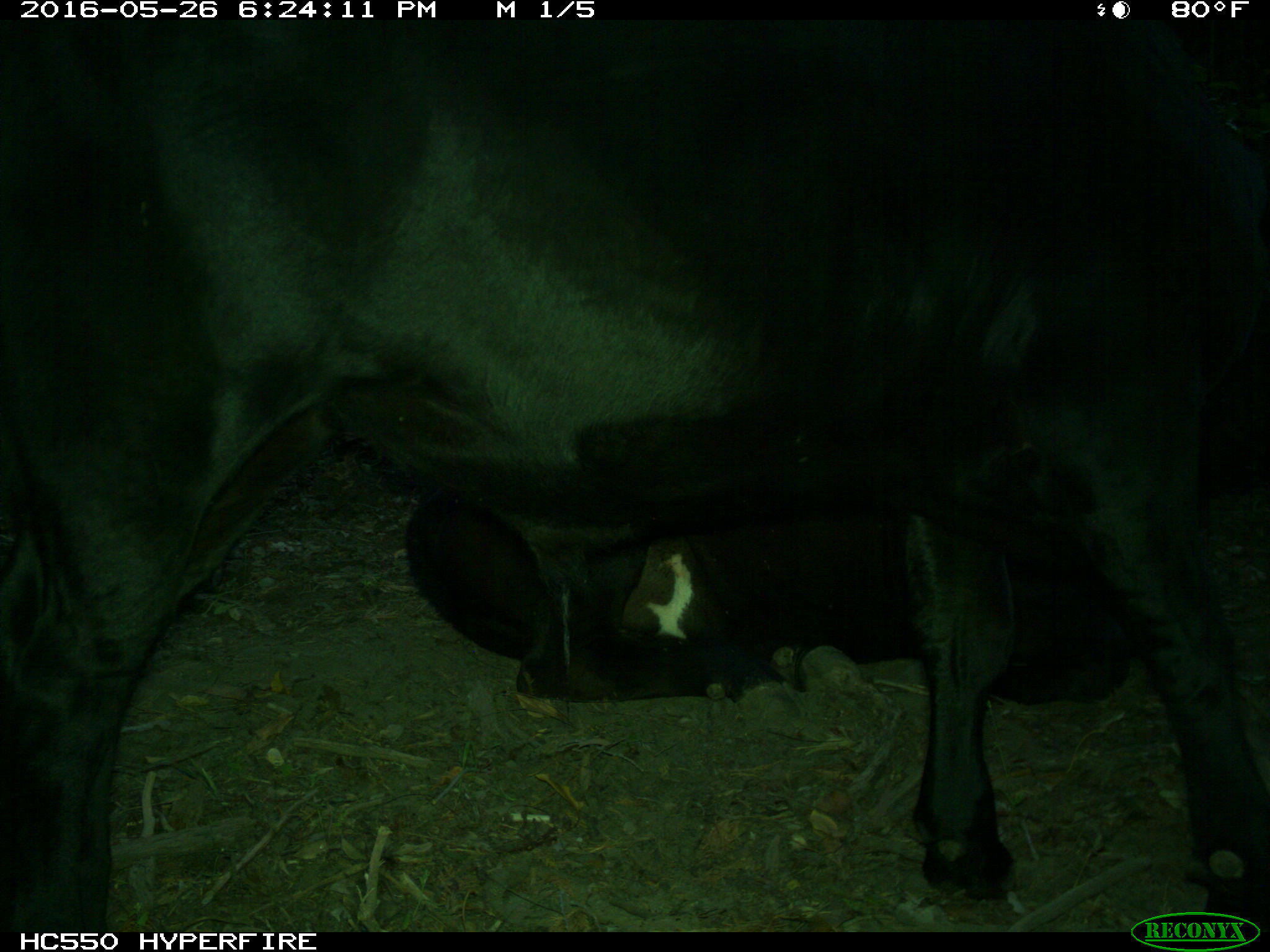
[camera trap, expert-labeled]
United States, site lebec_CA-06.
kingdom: Animalia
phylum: Chordata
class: Mammalia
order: Artiodactyla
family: Bovidae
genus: Bos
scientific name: Bos taurus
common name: domestic cow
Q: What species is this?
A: Bos taurus (domestic cow).